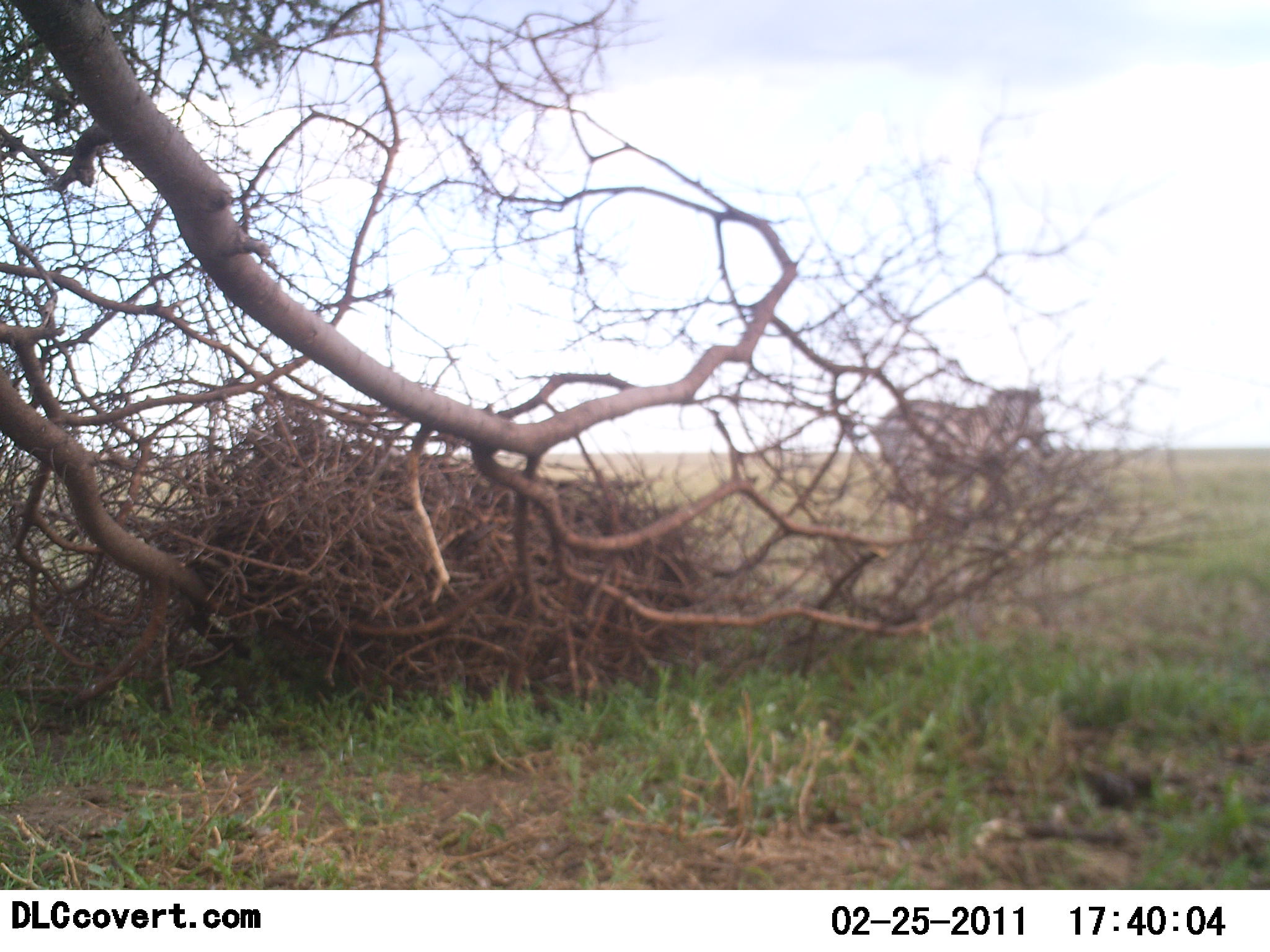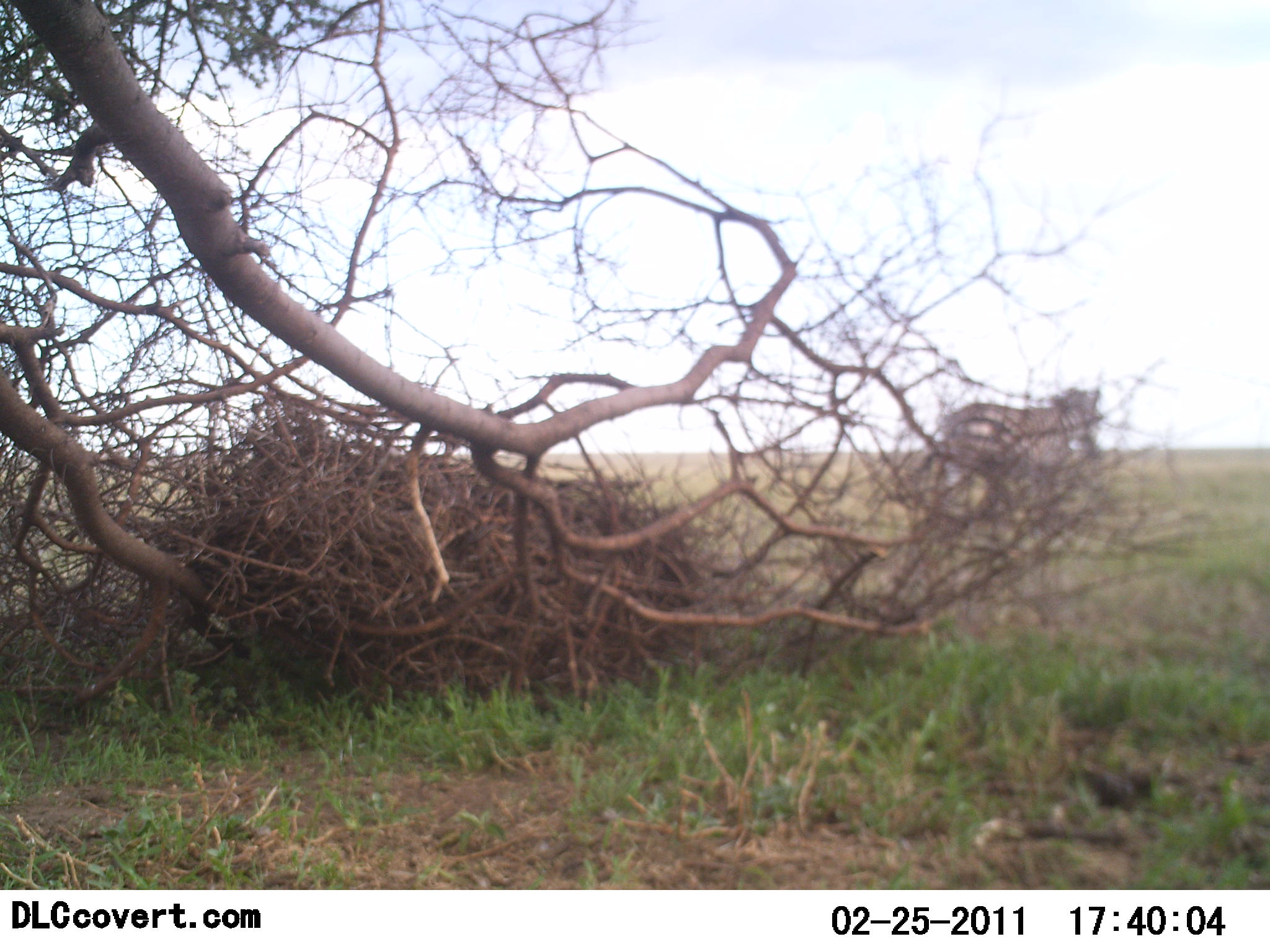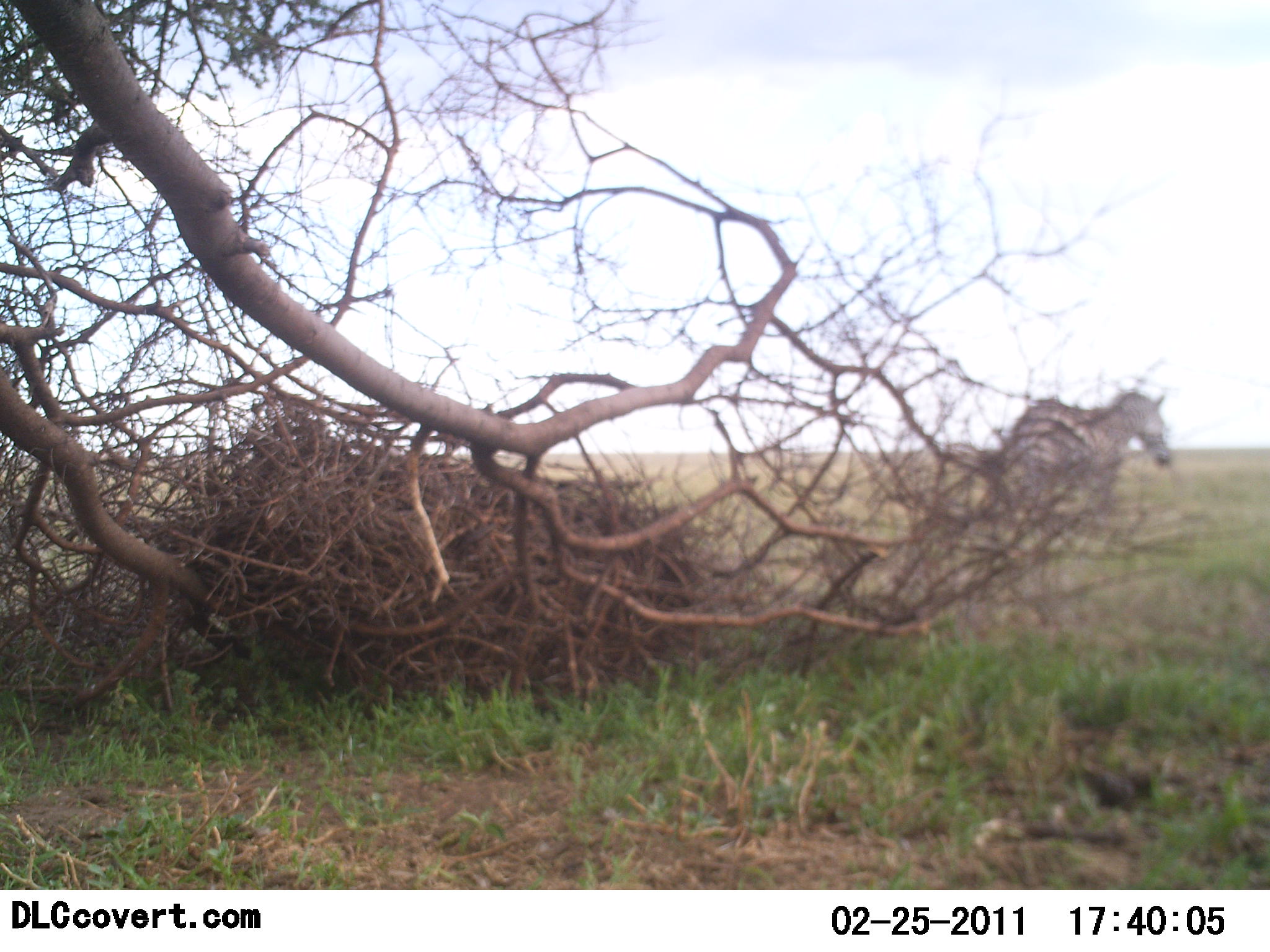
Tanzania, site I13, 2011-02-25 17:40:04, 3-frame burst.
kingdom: Animalia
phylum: Chordata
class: Mammalia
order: Perissodactyla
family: Equidae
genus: Equus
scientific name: Equus quagga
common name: plains zebra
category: zebra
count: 1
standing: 0%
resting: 0%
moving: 100%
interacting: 0%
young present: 0%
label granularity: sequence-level